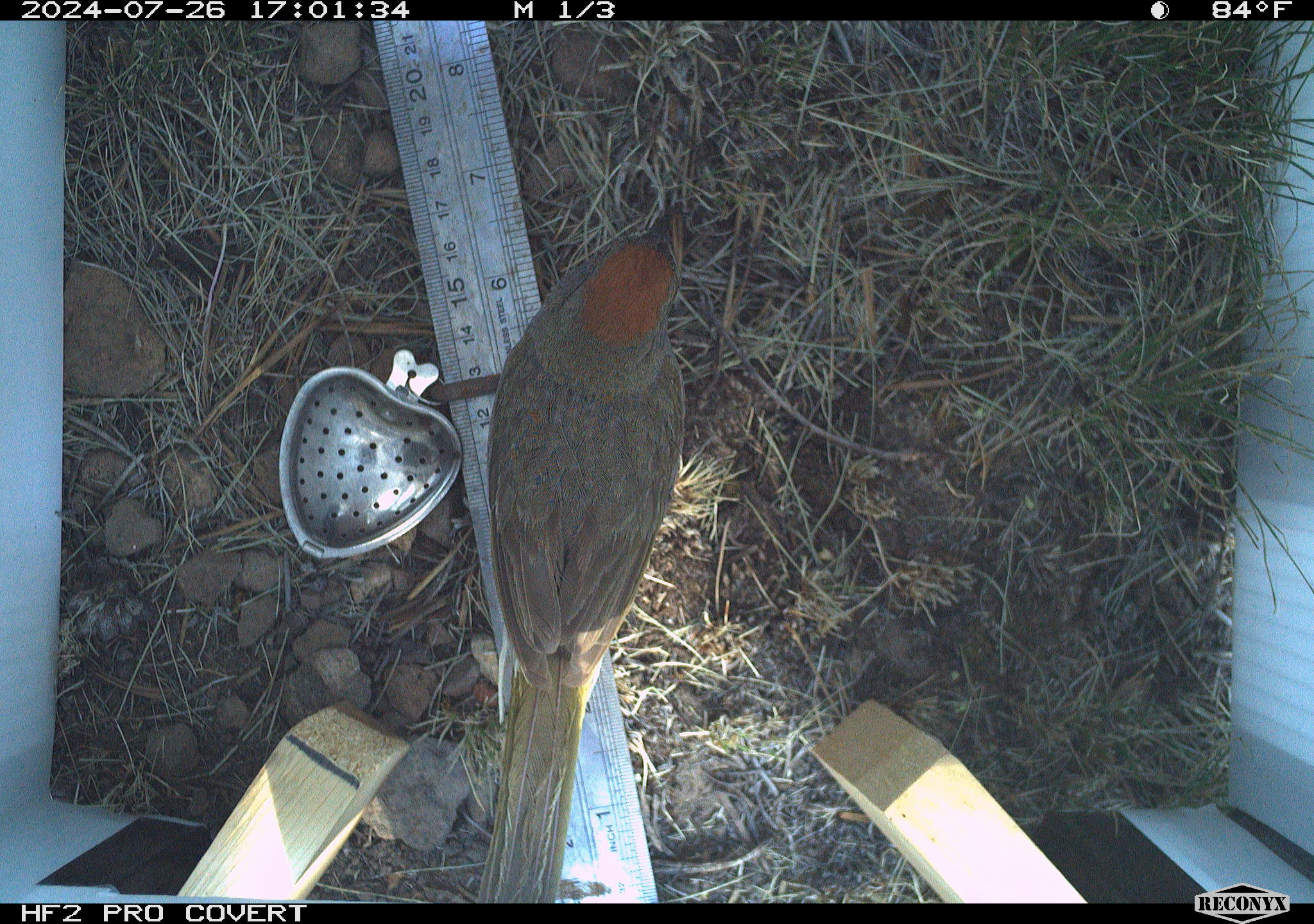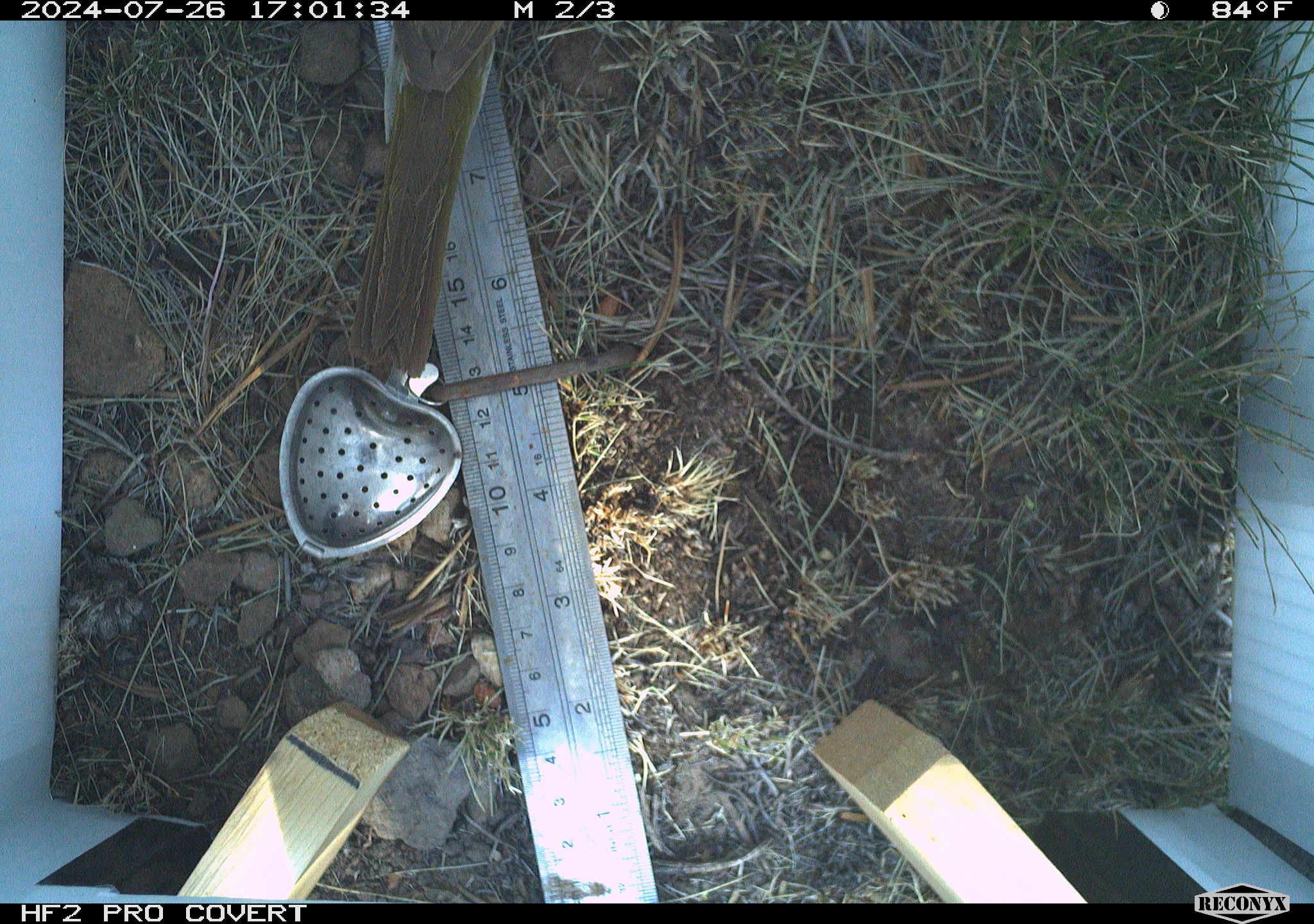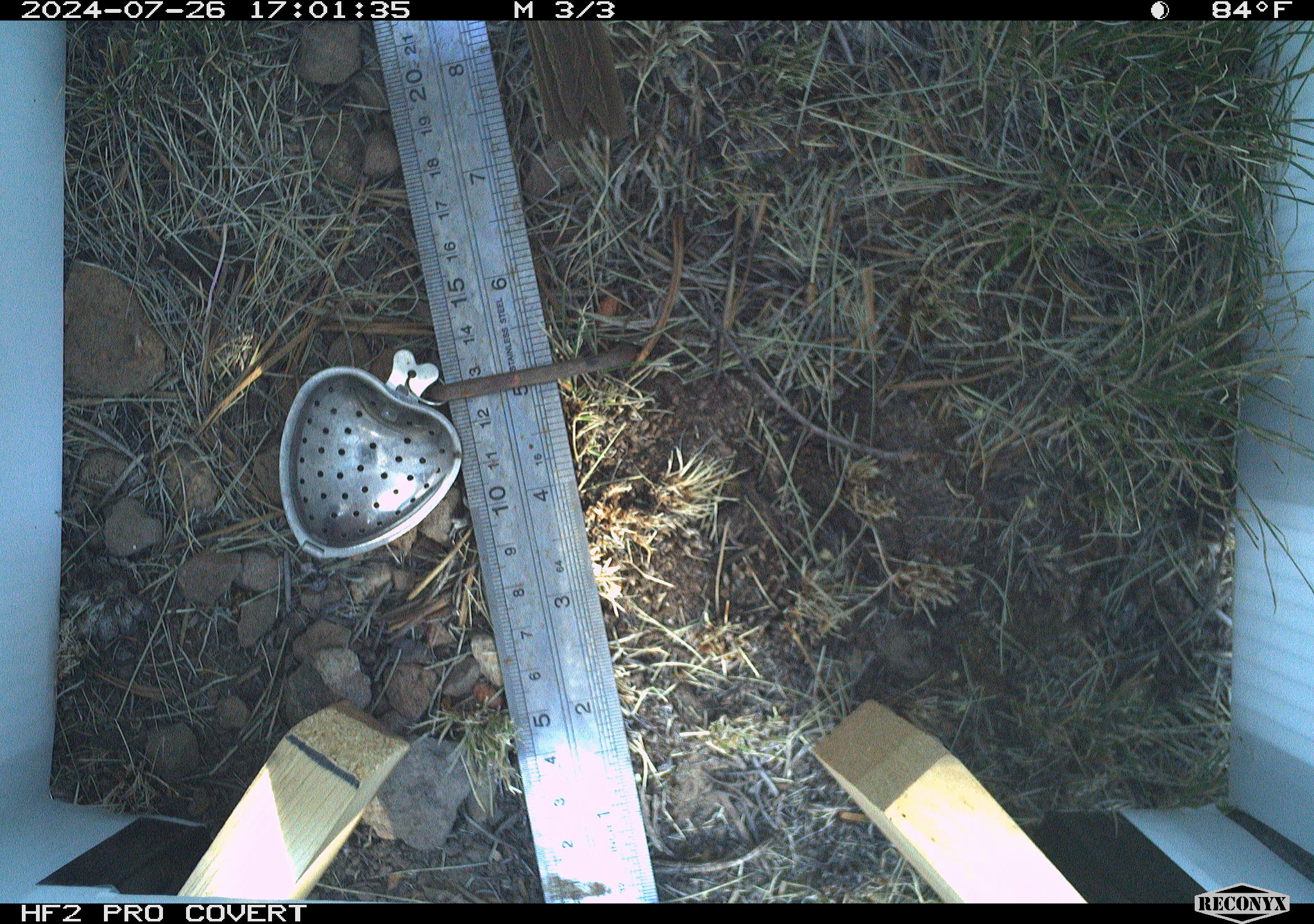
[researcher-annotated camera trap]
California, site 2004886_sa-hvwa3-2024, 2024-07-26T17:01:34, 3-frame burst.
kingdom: Animalia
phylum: Chordata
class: Aves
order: Passeriformes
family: Passerellidae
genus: Pipilo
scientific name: Pipilo chlorurus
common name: green-tailed towhee